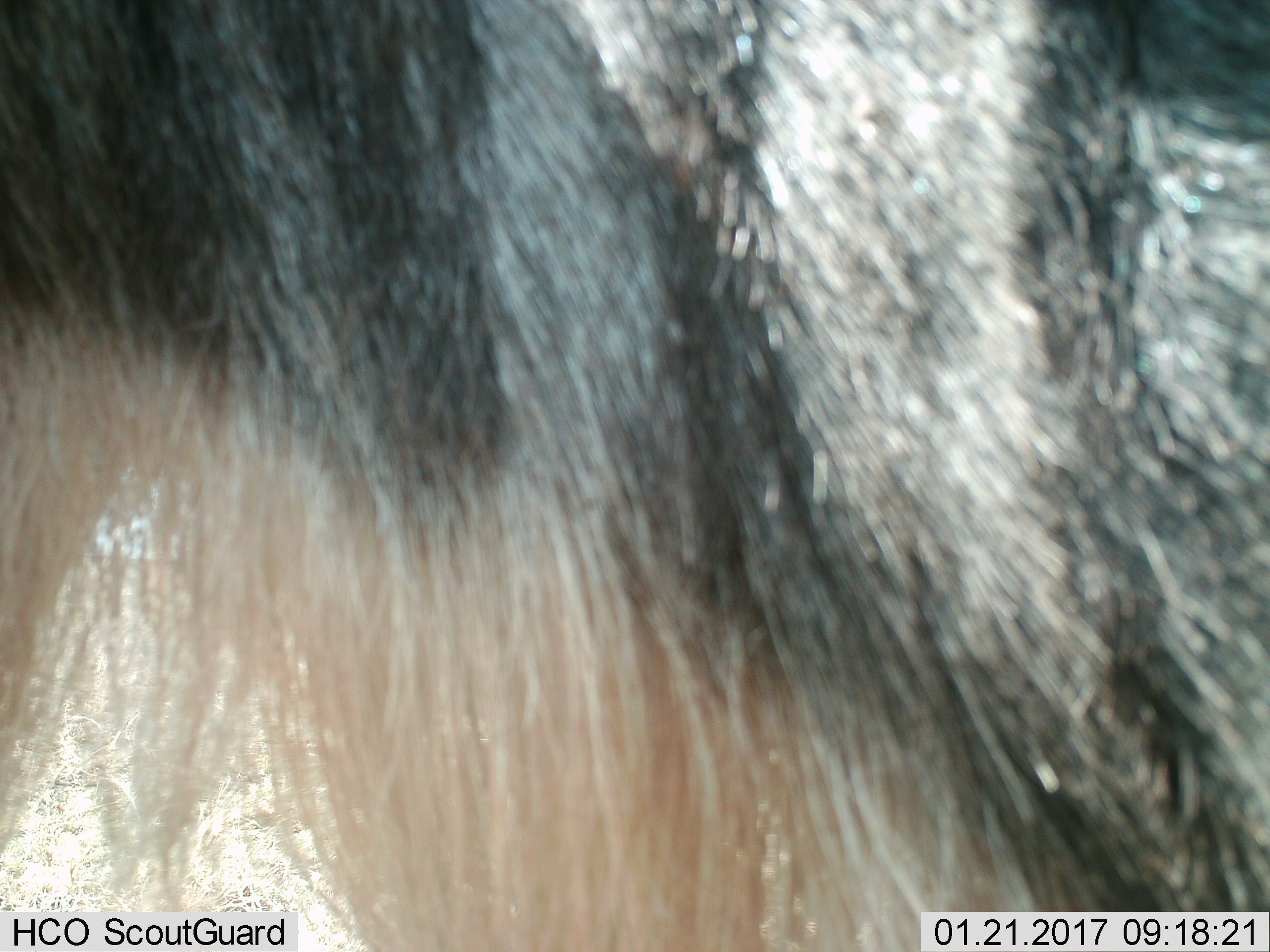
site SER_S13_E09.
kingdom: Animalia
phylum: Chordata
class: Mammalia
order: Artiodactyla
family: Bovidae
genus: Connochaetes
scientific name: Connochaetes taurinus taurinus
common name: blue wildebeest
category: wildebeestblue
Wildebeestblue (blue wildebeest) (Connochaetes taurinus taurinus), count 1. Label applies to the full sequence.